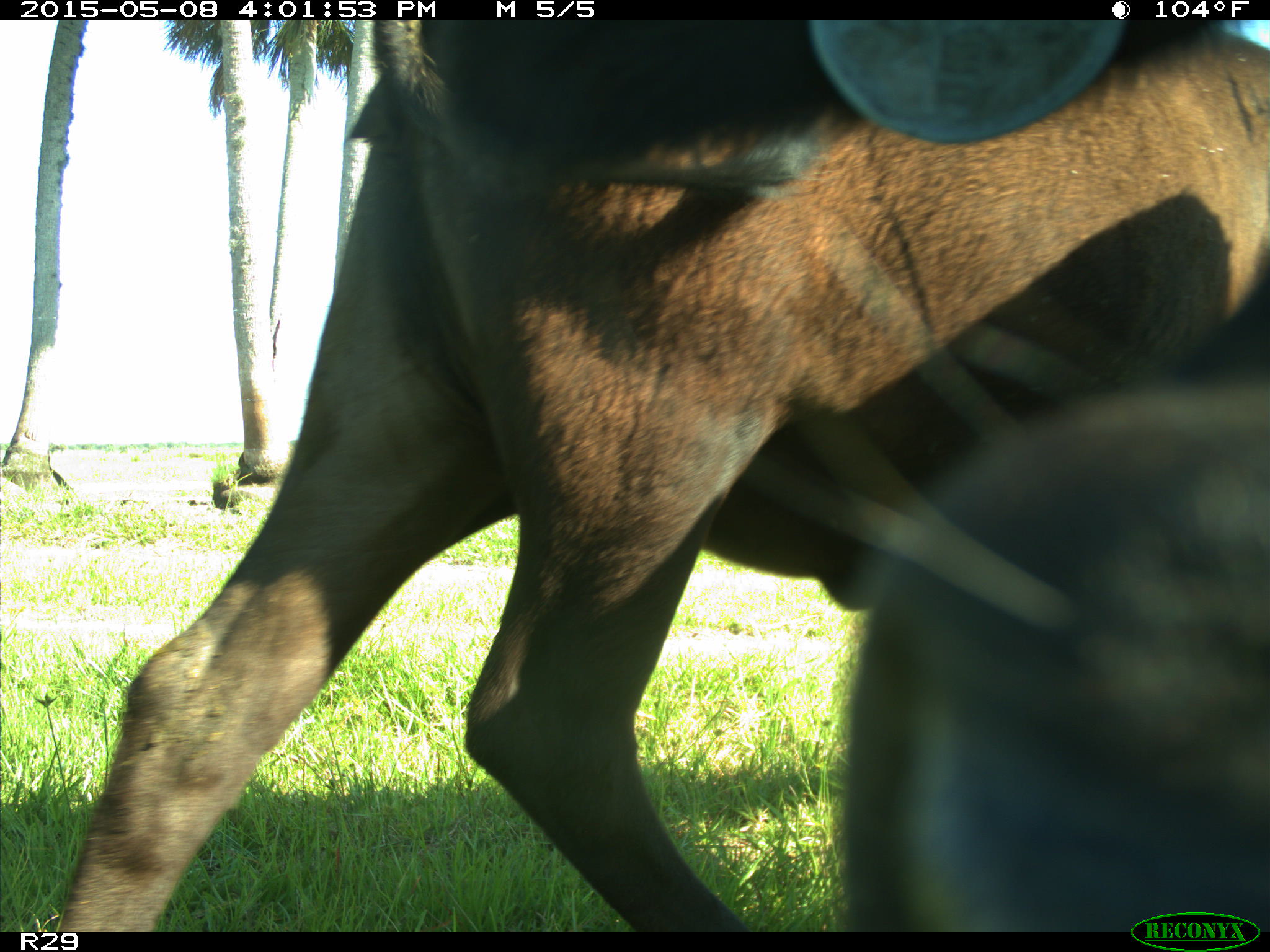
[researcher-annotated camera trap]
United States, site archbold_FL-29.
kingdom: Animalia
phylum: Chordata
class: Mammalia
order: Artiodactyla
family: Bovidae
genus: Bos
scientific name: Bos taurus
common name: domestic cow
Bos taurus (domestic cow).